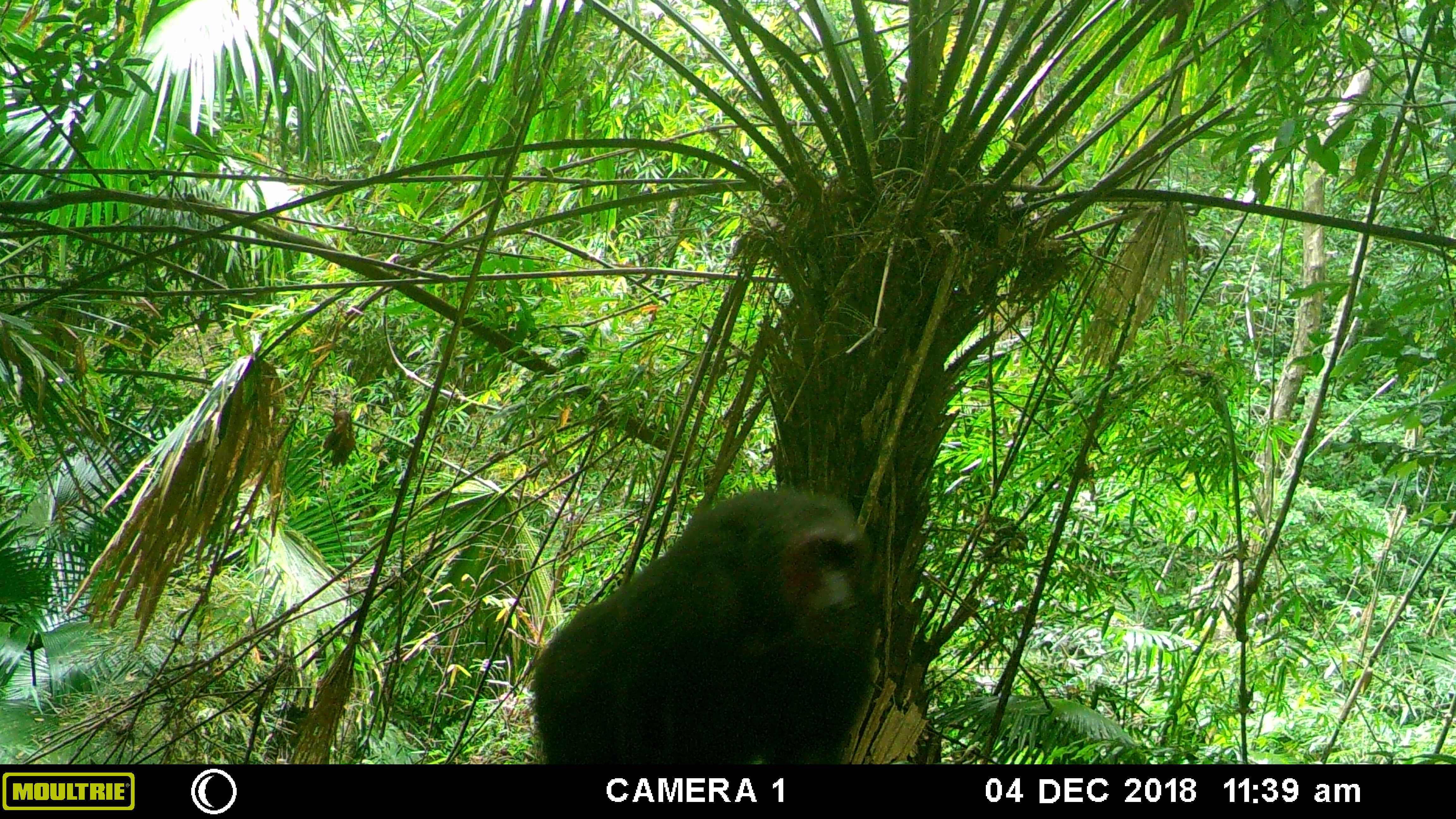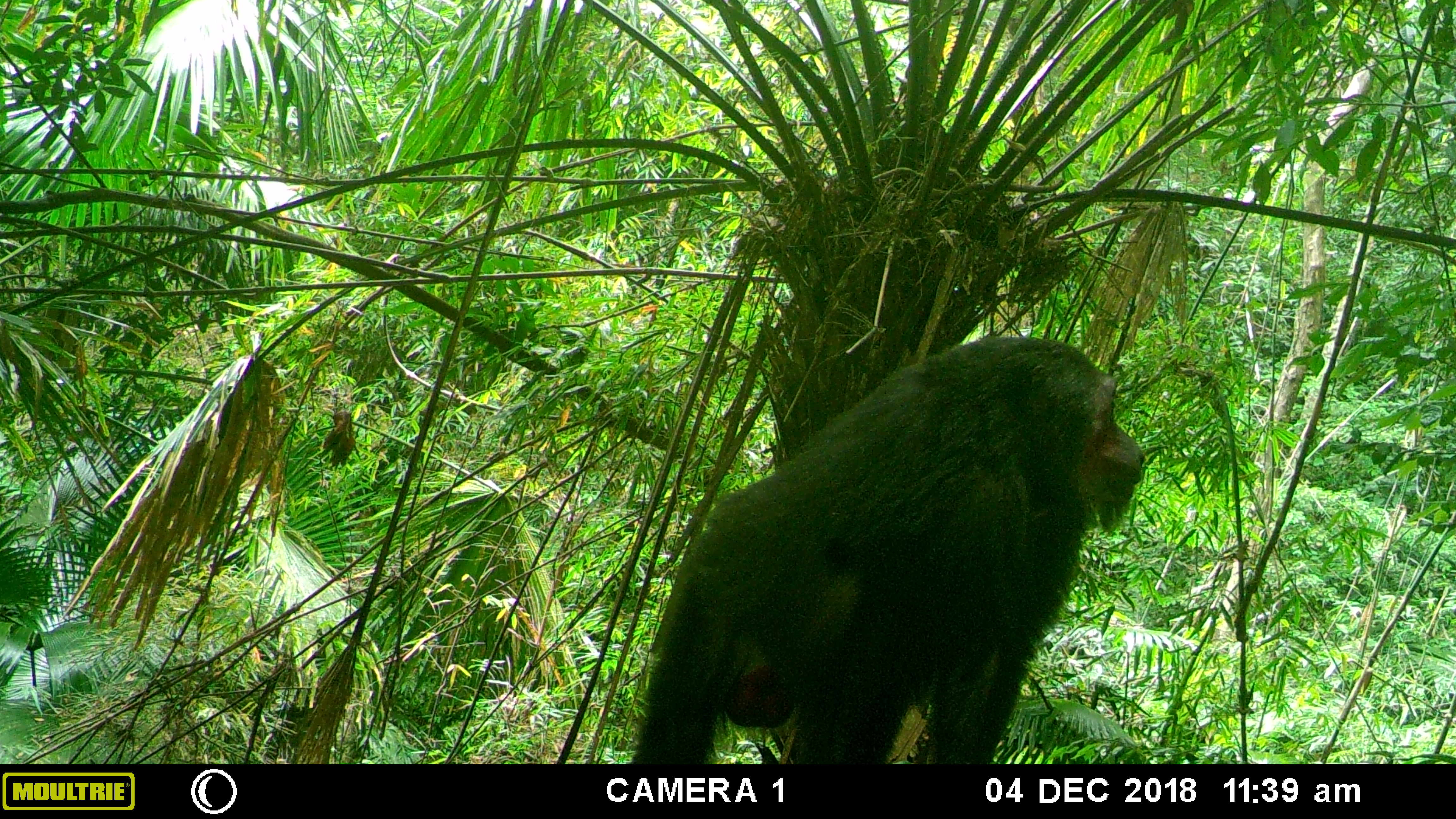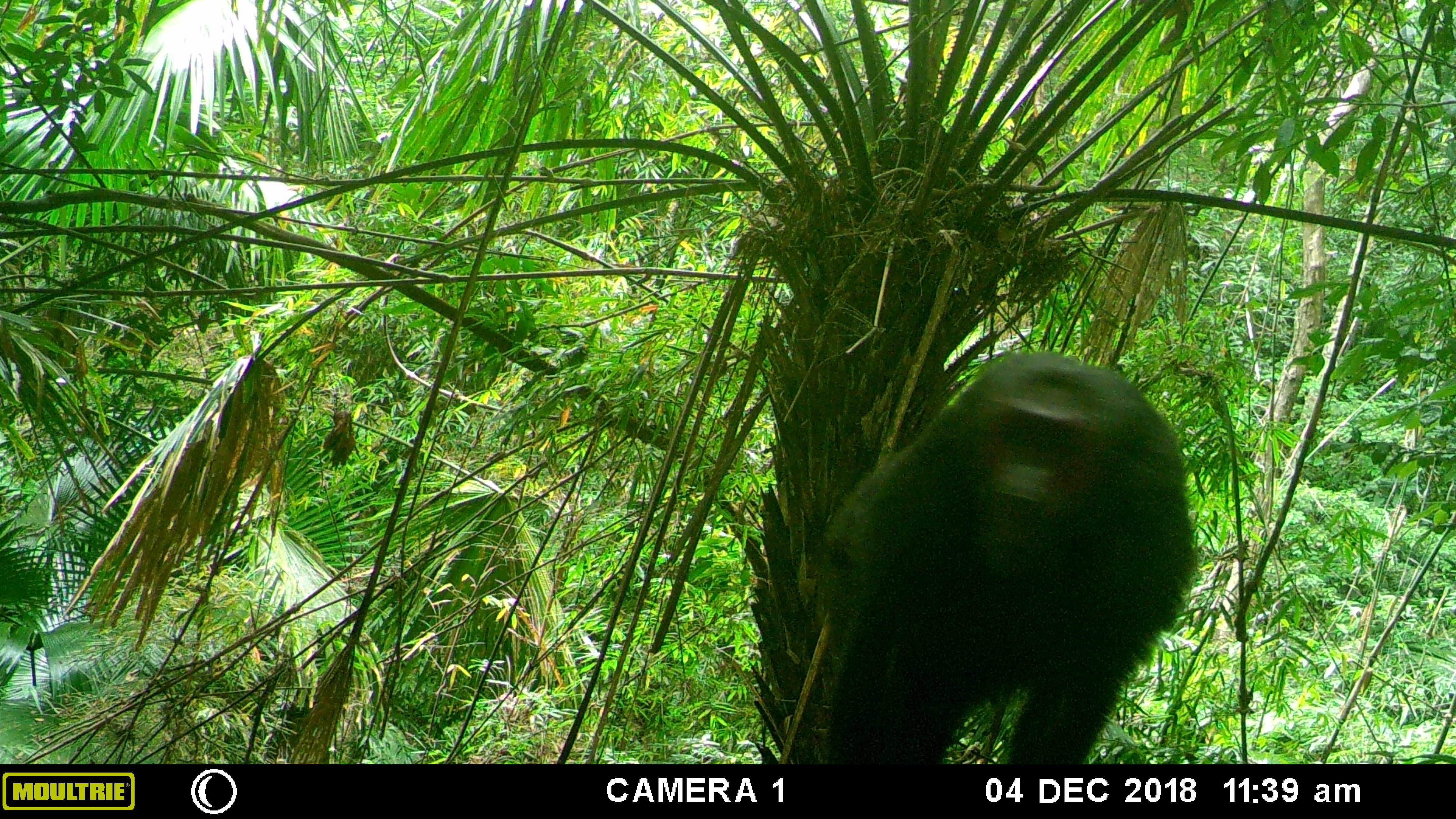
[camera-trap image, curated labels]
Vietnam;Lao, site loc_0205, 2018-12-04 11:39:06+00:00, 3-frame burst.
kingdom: Animalia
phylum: Chordata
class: Mammalia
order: Primates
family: Cercopithecidae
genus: Macaca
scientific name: Macaca arctoides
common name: stump-tailed macaque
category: stump tailed macaque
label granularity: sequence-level